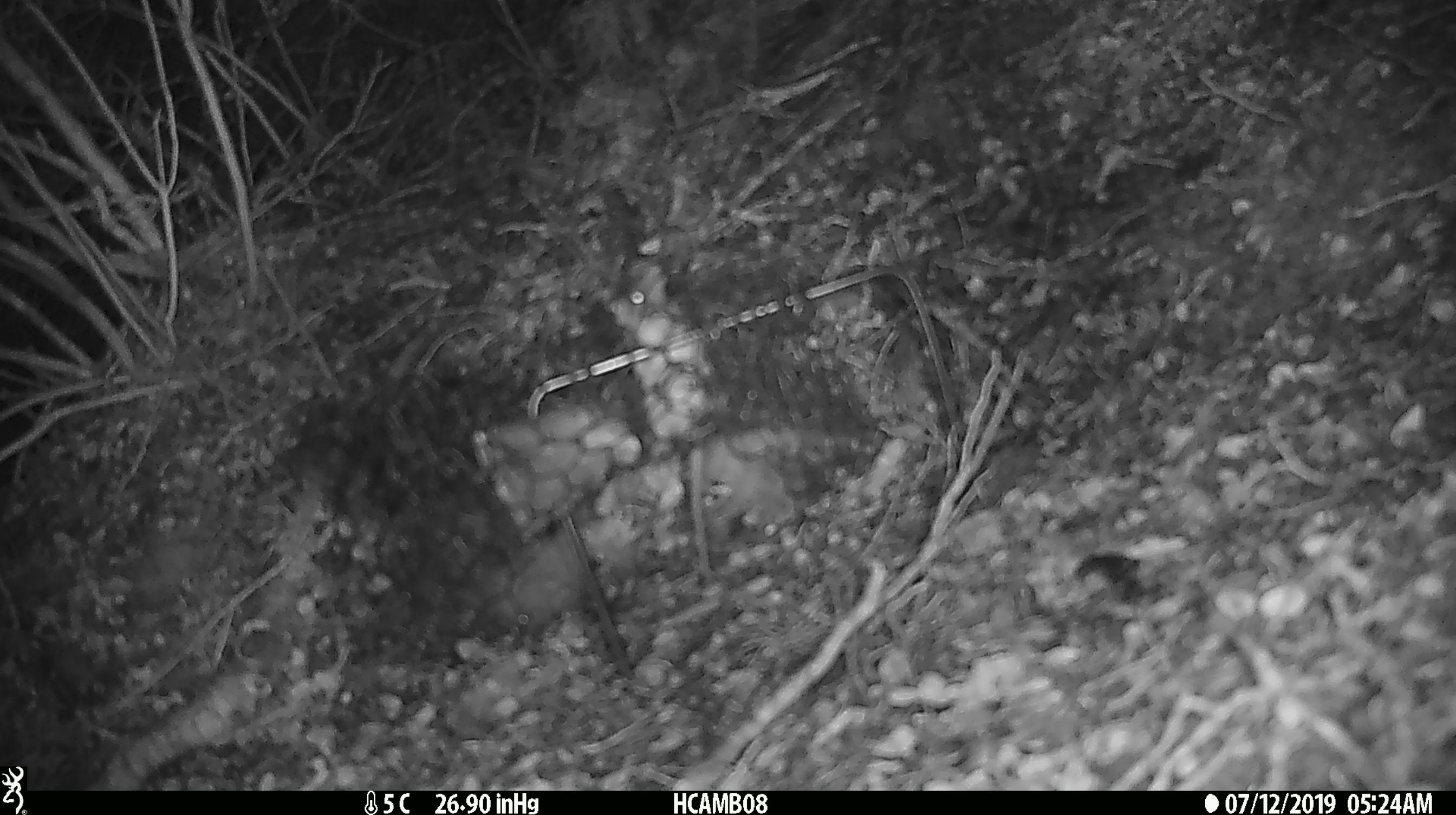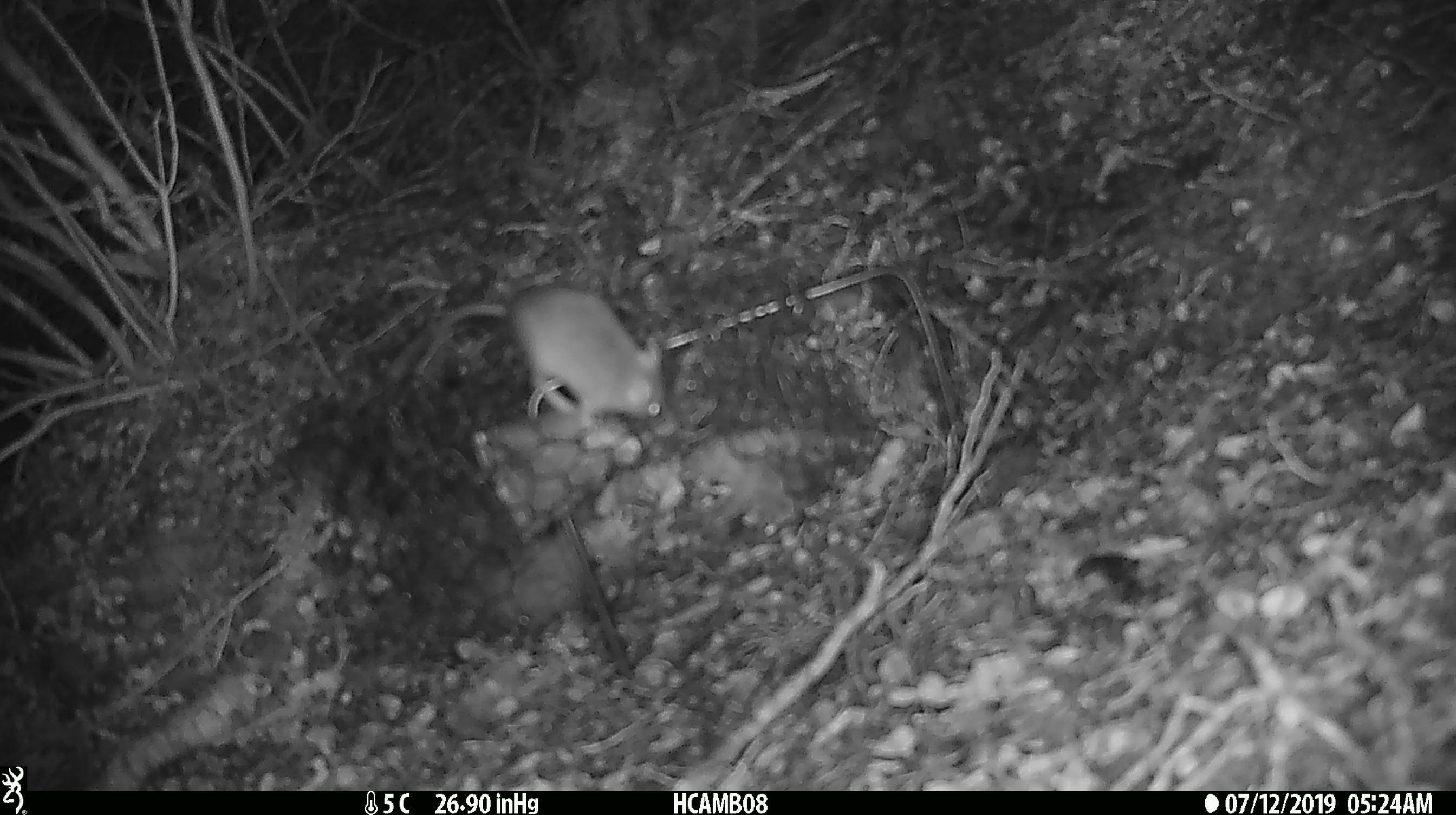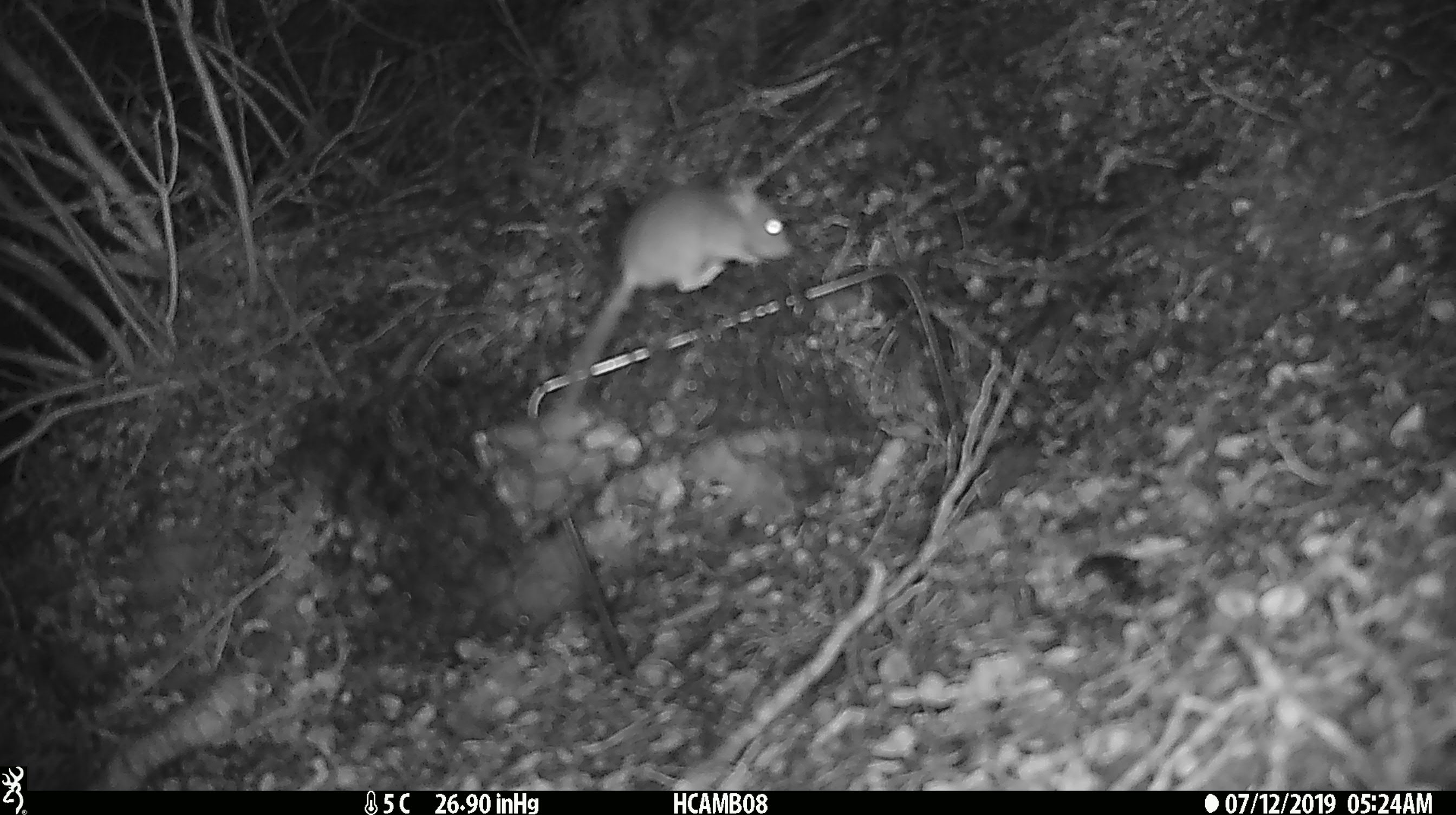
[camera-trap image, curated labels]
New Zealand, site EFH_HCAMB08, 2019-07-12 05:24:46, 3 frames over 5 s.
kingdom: Animalia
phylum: Chordata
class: Mammalia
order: Rodentia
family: Muridae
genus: Mus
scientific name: Mus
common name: mouse